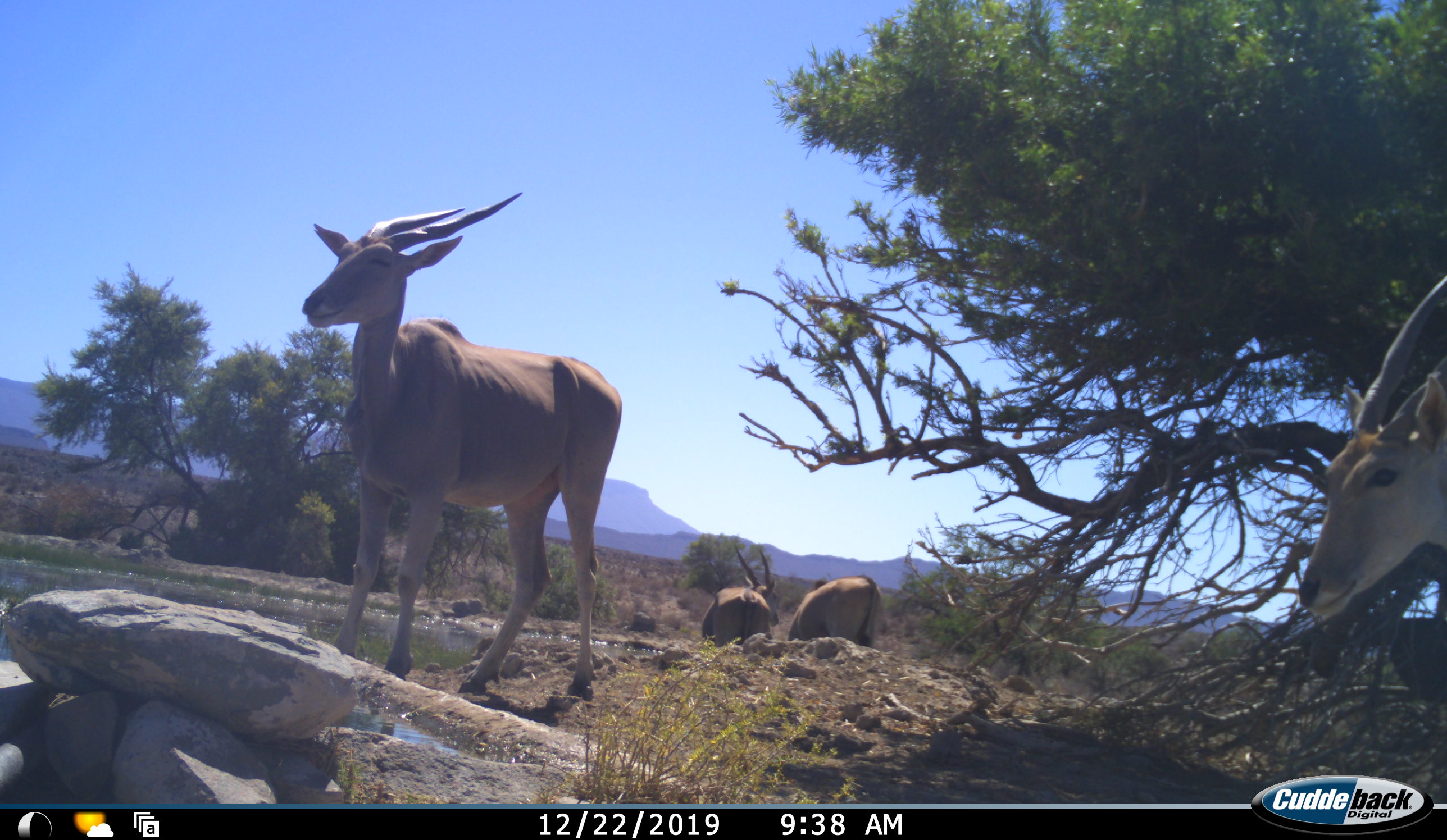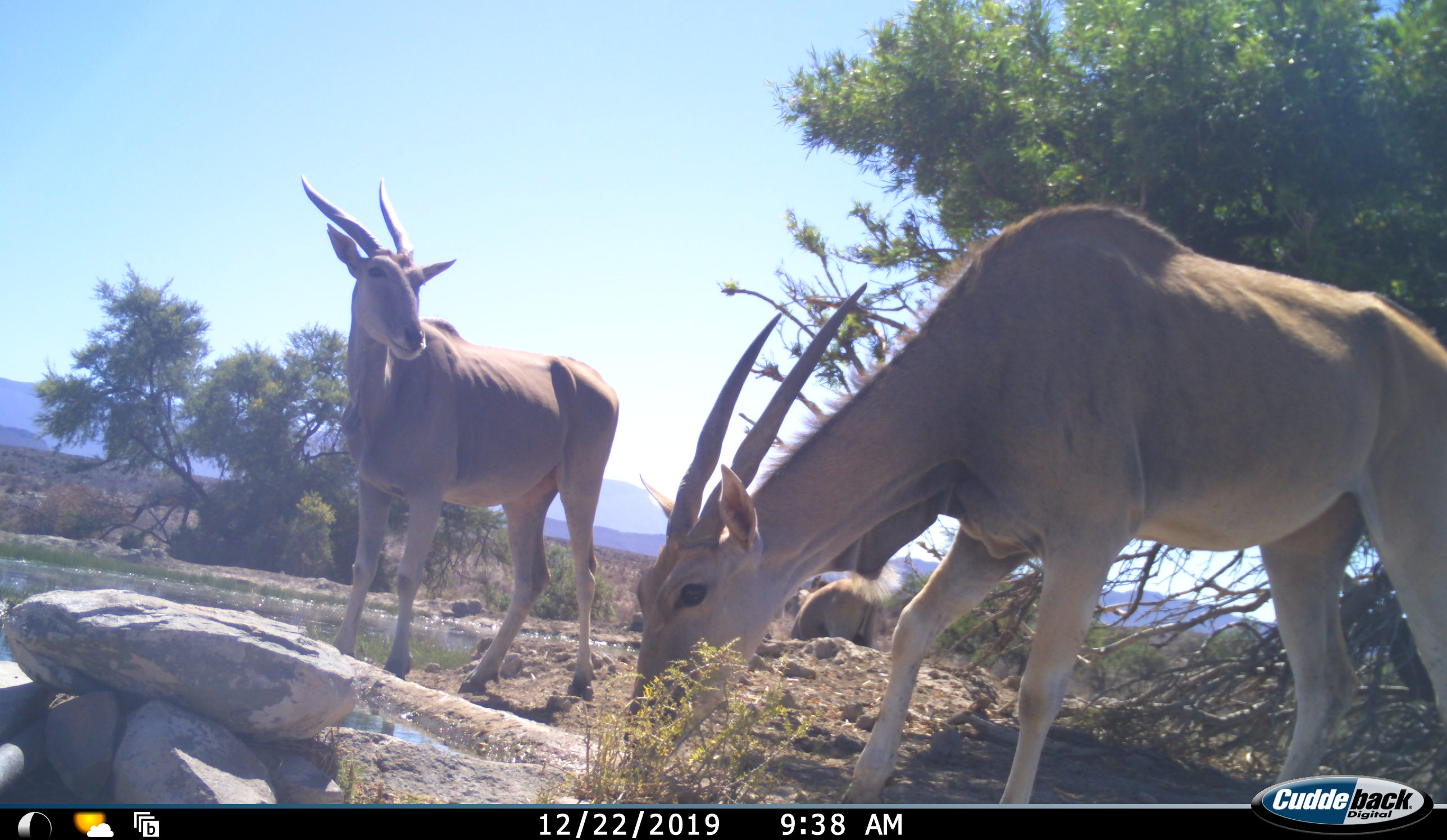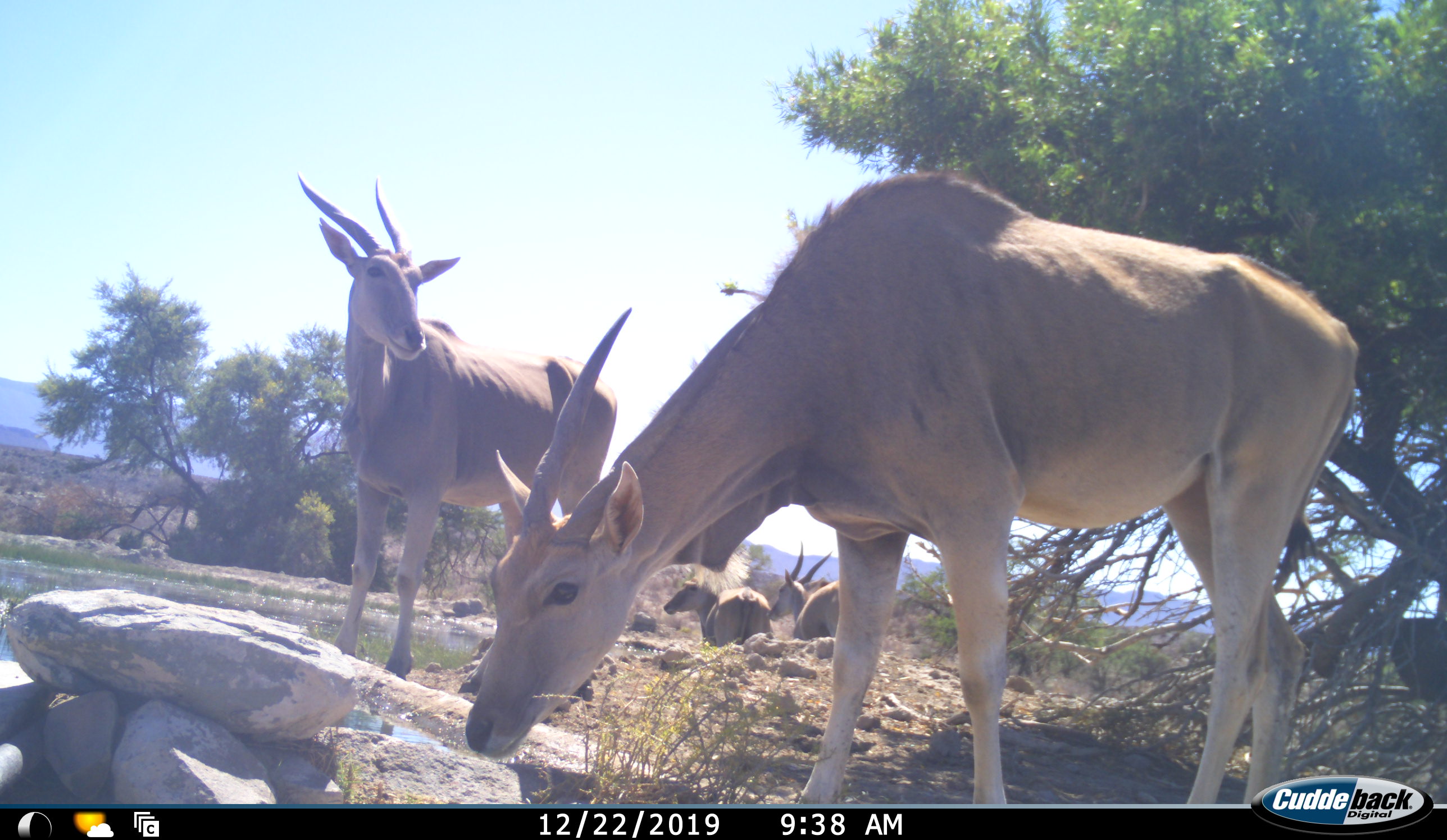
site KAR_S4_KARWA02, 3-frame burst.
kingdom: Animalia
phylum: Chordata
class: Mammalia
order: Artiodactyla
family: Bovidae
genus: Tragelaphus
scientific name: Tragelaphus oryx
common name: eland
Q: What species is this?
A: Eland (Tragelaphus oryx).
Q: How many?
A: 4.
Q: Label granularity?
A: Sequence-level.